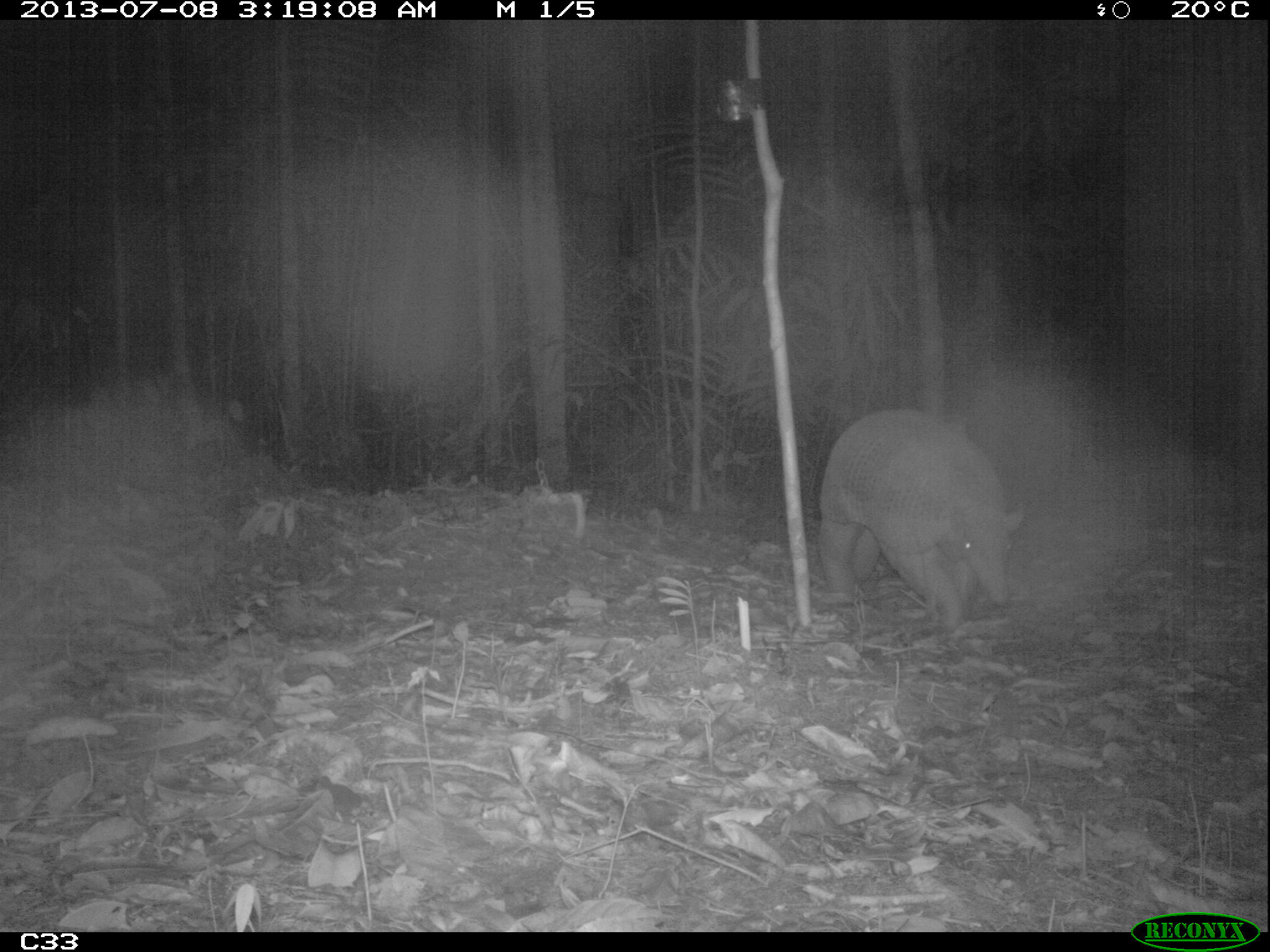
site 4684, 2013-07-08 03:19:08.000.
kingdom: Animalia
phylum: Chordata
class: Mammalia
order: Cingulata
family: Chlamyphoridae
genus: Priodontes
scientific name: Priodontes maximus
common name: giant armadillo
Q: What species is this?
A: Priodontes maximus (giant armadillo).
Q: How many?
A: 1.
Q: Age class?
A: Adult.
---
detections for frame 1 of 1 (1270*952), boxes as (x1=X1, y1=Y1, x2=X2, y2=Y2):
priodontes maximus: (x1=813, y1=404, x2=1025, y2=634)